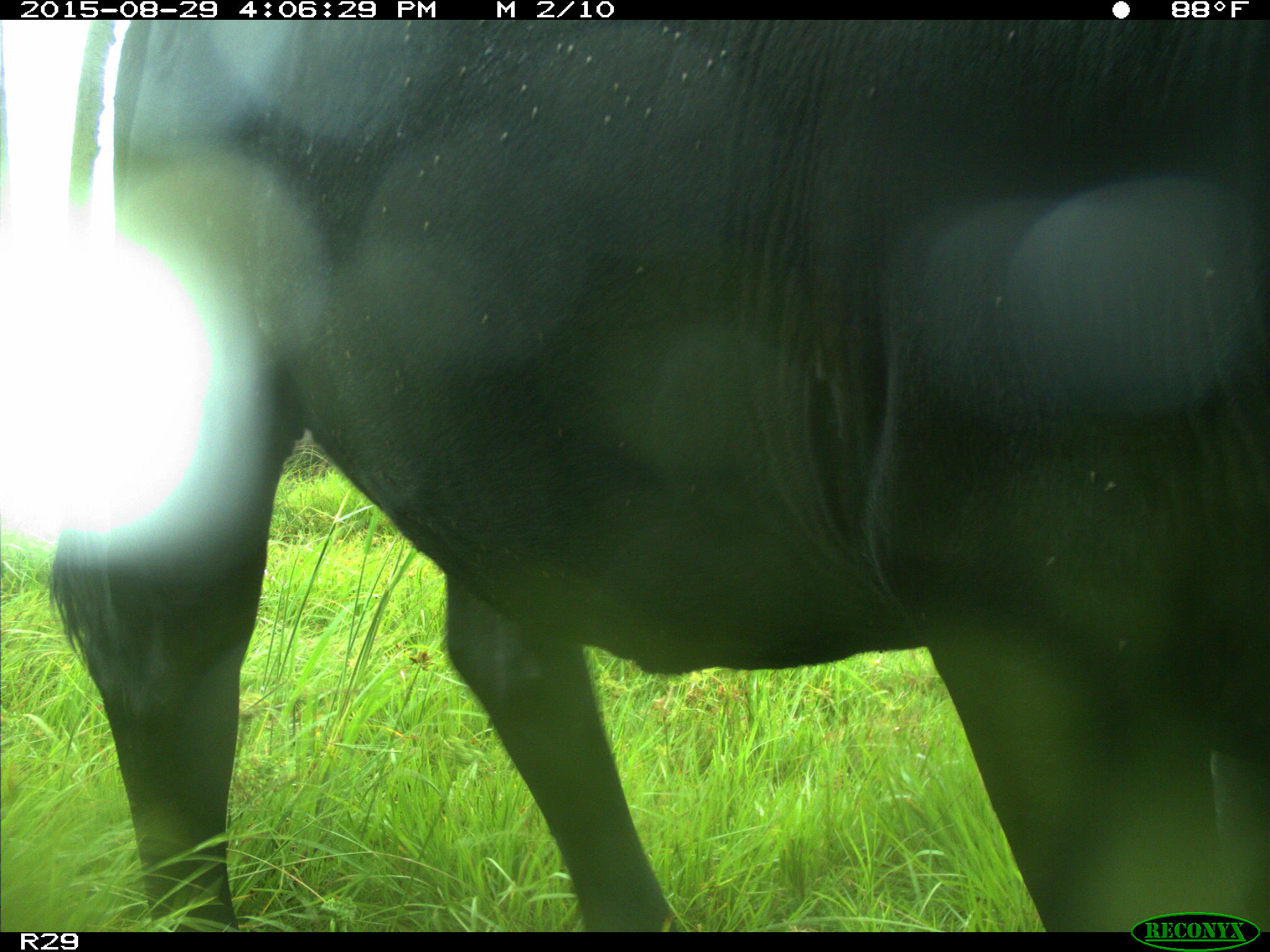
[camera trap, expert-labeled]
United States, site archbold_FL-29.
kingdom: Animalia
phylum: Chordata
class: Mammalia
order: Artiodactyla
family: Bovidae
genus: Bos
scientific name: Bos taurus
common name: domestic cow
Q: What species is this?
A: Bos taurus (domestic cow).